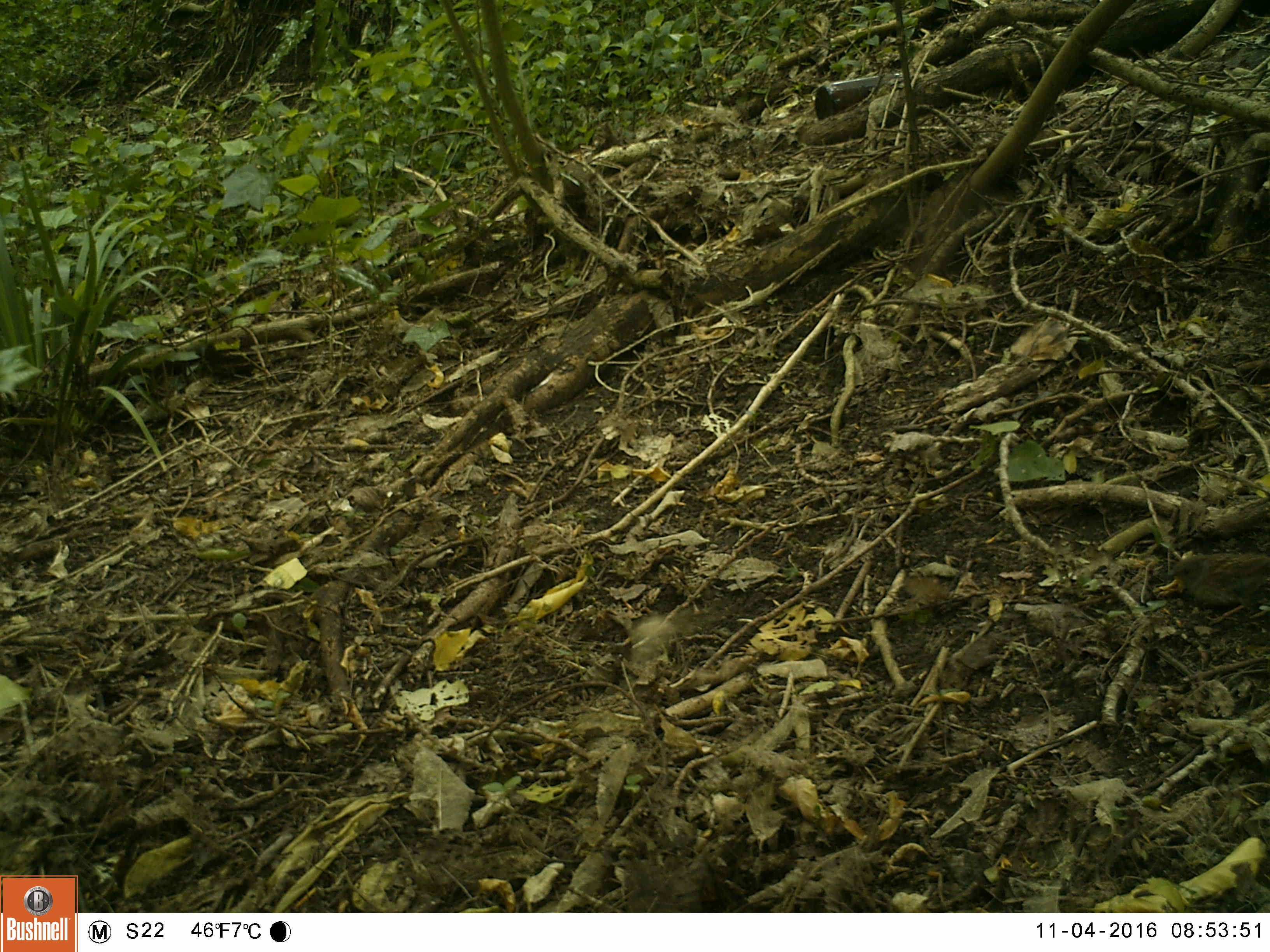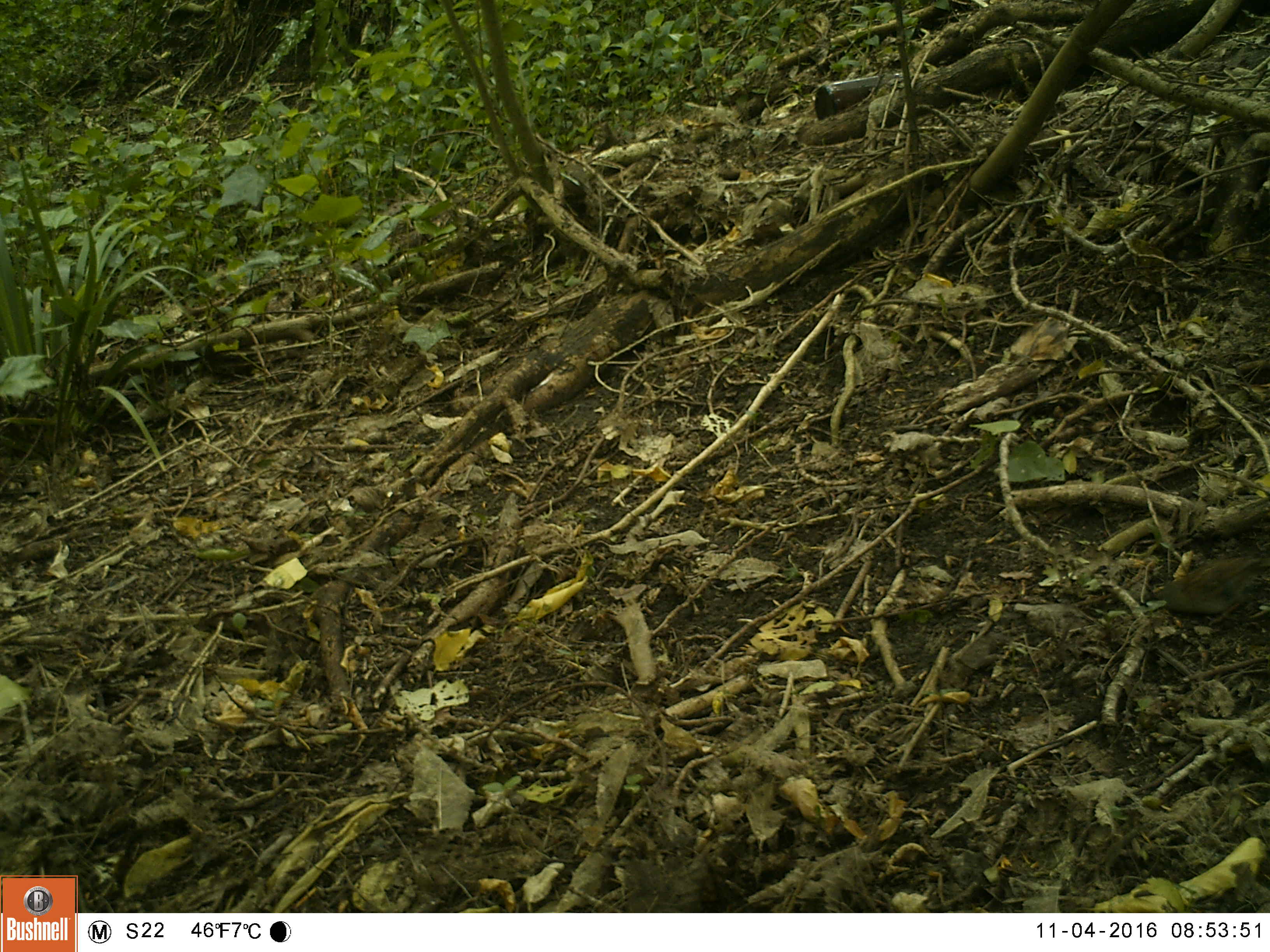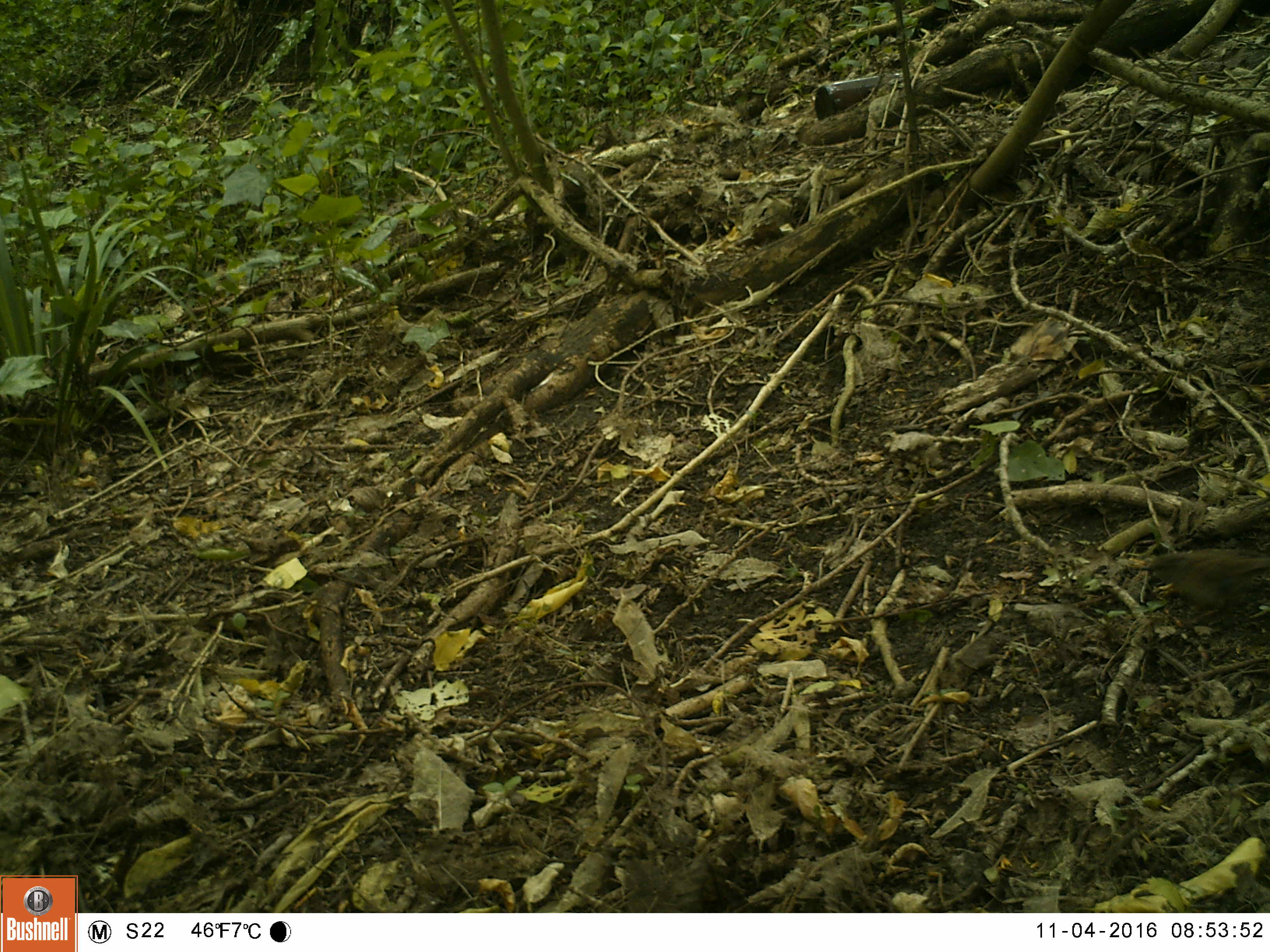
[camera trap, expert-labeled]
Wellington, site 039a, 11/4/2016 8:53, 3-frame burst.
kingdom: Animalia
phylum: Chordata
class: Aves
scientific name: Aves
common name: bird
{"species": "bird (Aves)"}